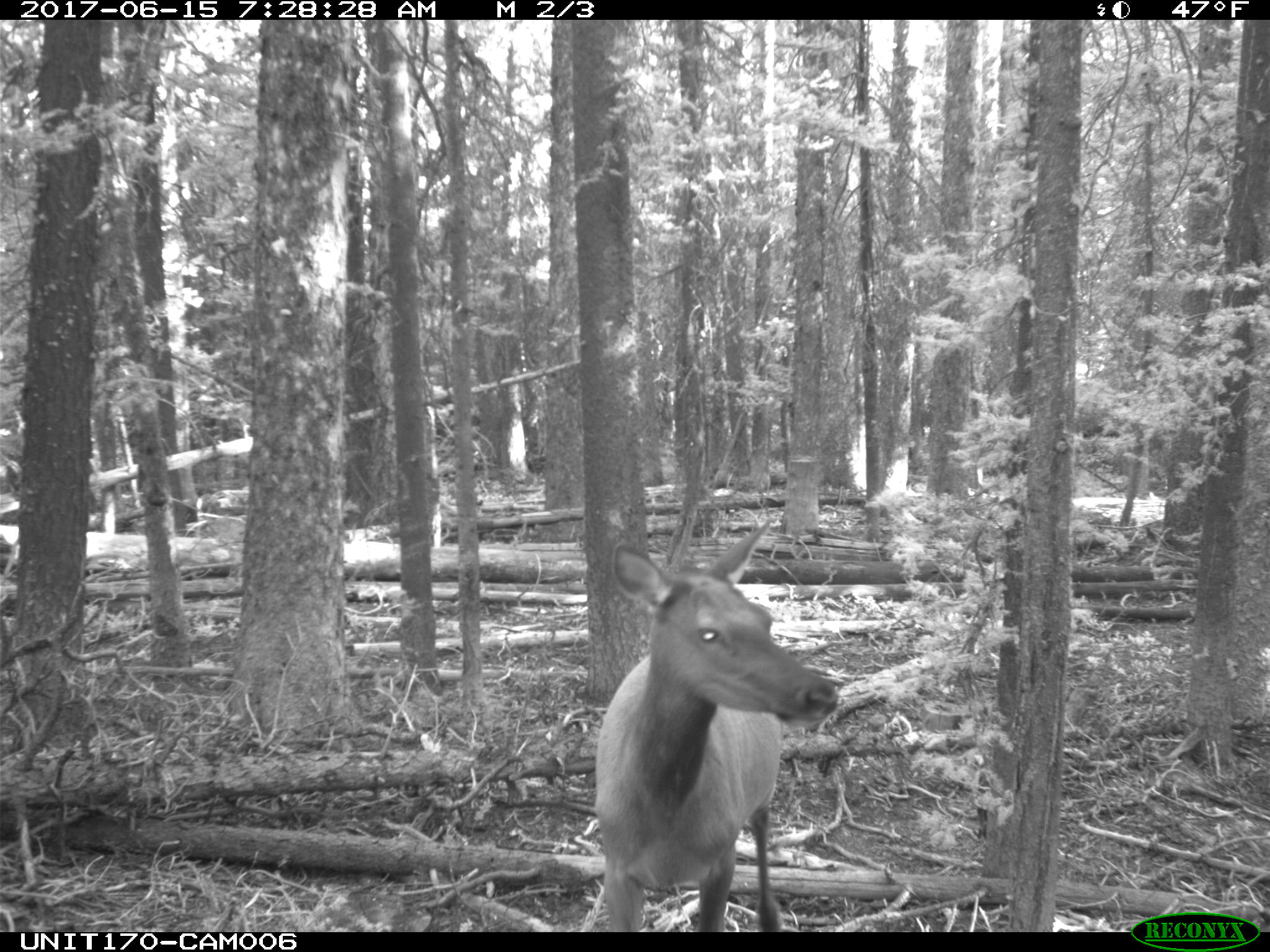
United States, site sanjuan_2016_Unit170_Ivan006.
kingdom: Animalia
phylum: Chordata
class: Mammalia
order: Artiodactyla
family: Cervidae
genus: Cervus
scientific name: Cervus elaphus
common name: red deer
Cervus elaphus (red deer).